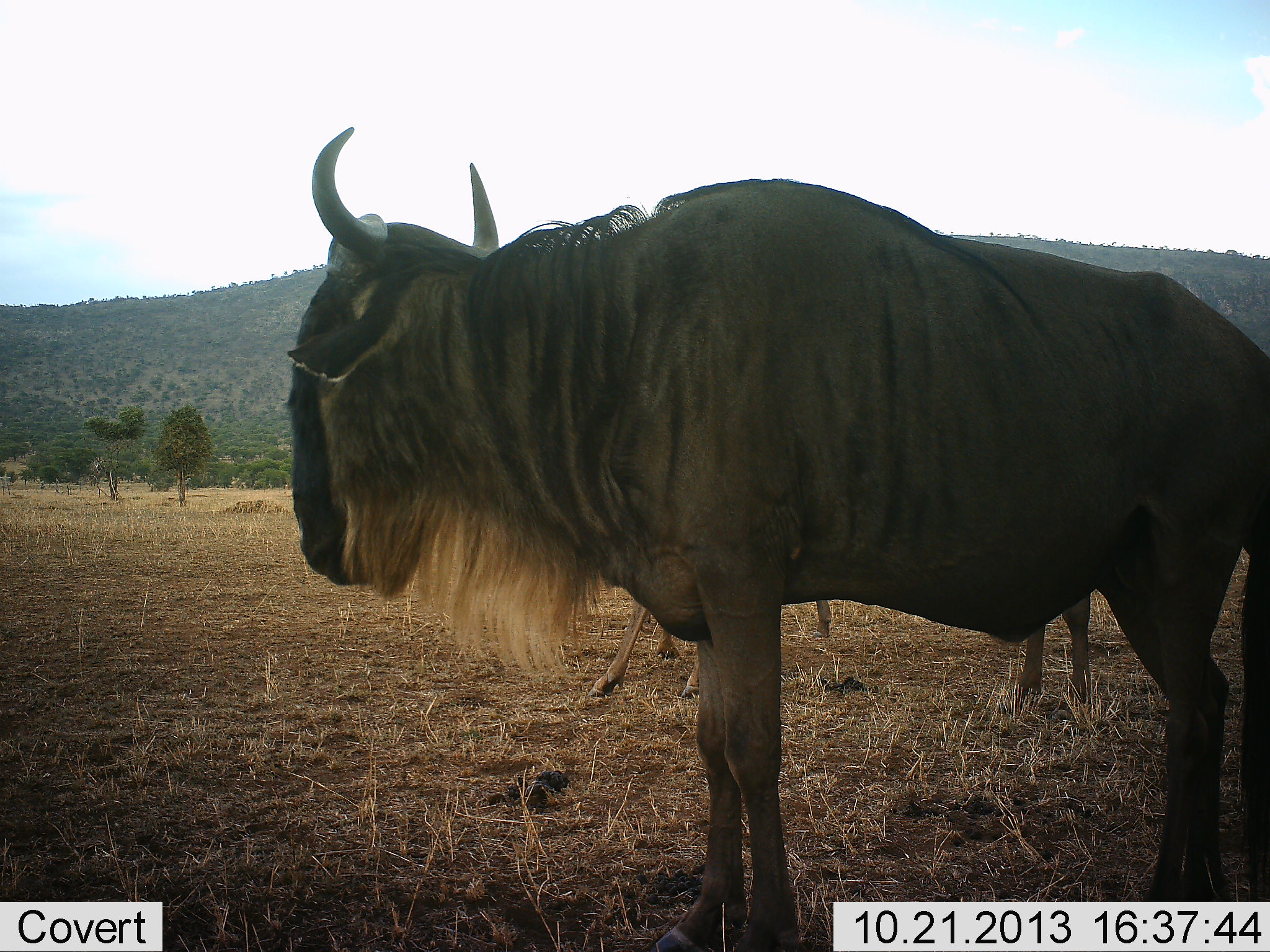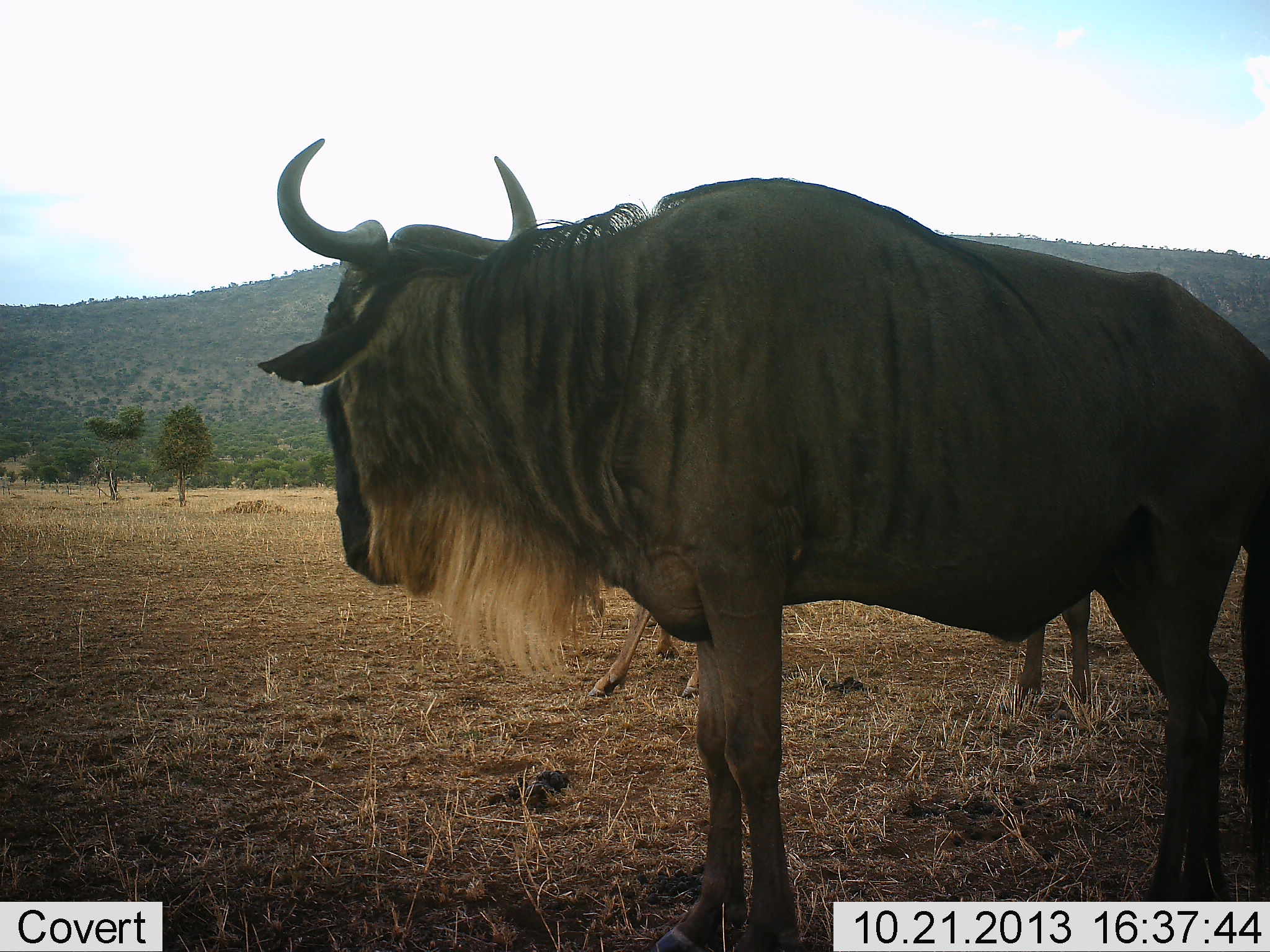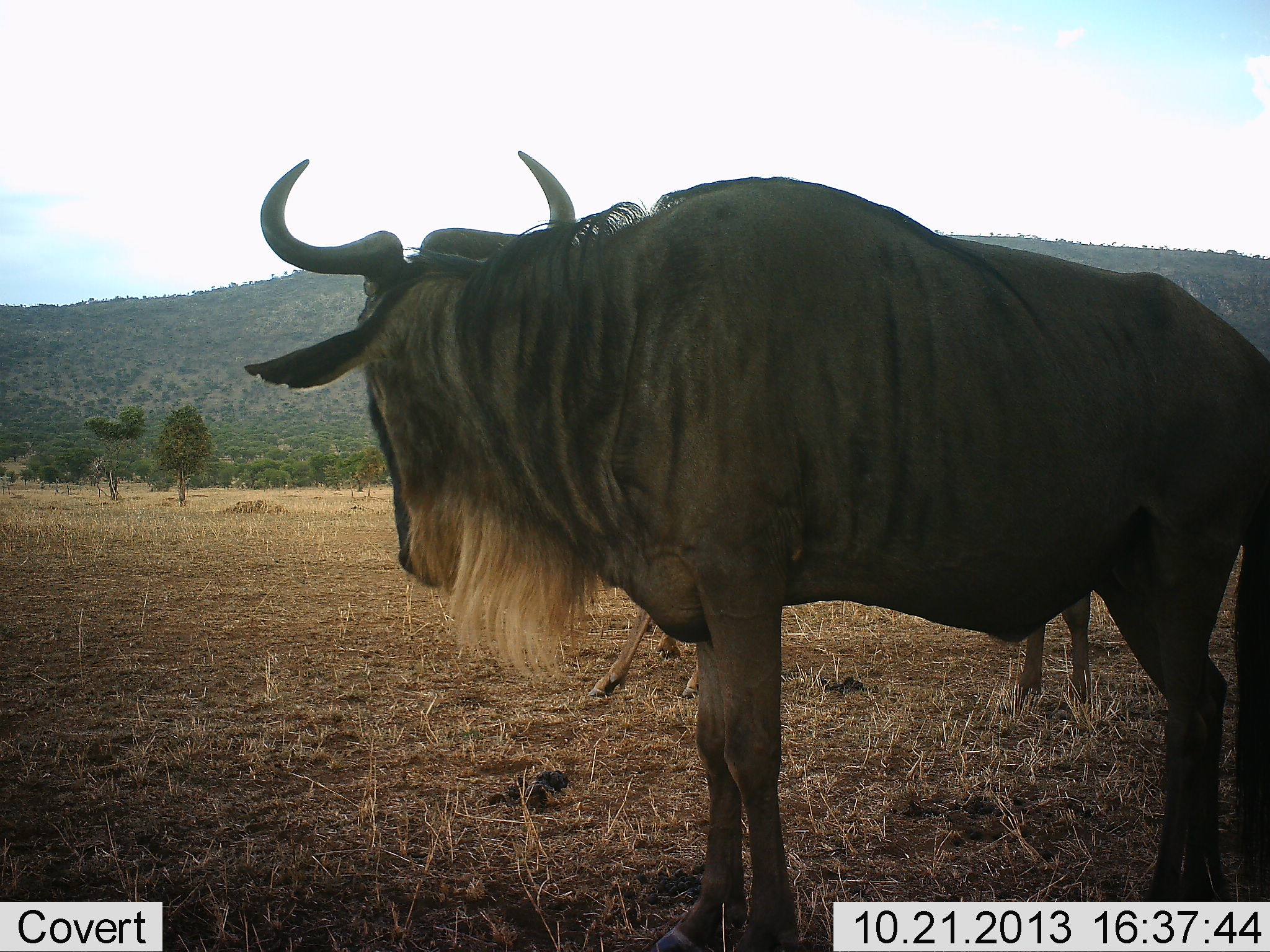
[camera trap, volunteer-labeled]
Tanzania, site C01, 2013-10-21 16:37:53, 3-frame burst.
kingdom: Animalia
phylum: Chordata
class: Mammalia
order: Artiodactyla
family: Bovidae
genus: Connochaetes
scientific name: Connochaetes taurinus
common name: blue wildebeest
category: wildebeest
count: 2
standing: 100%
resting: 0%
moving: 20%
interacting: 0%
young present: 0%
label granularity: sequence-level